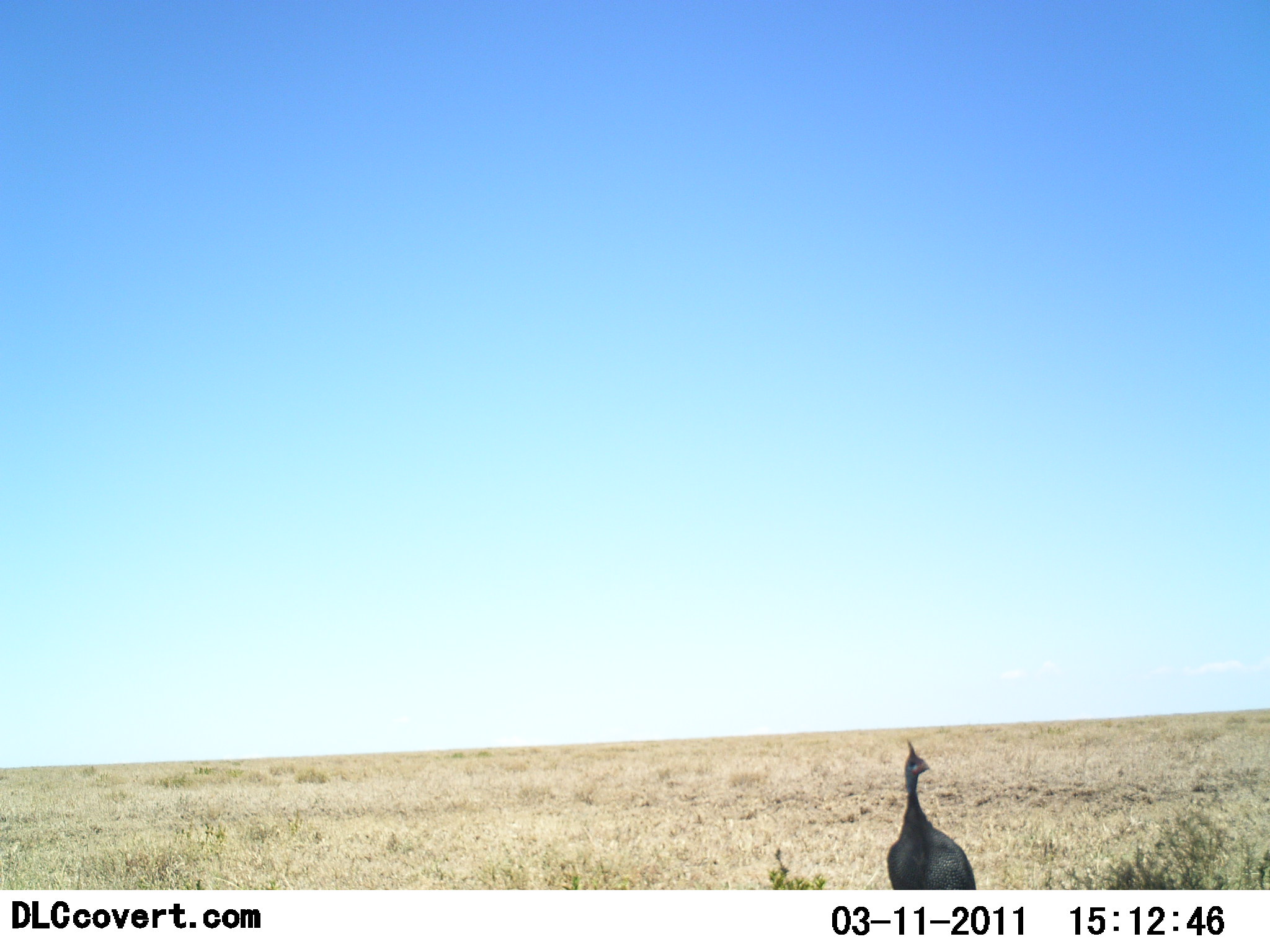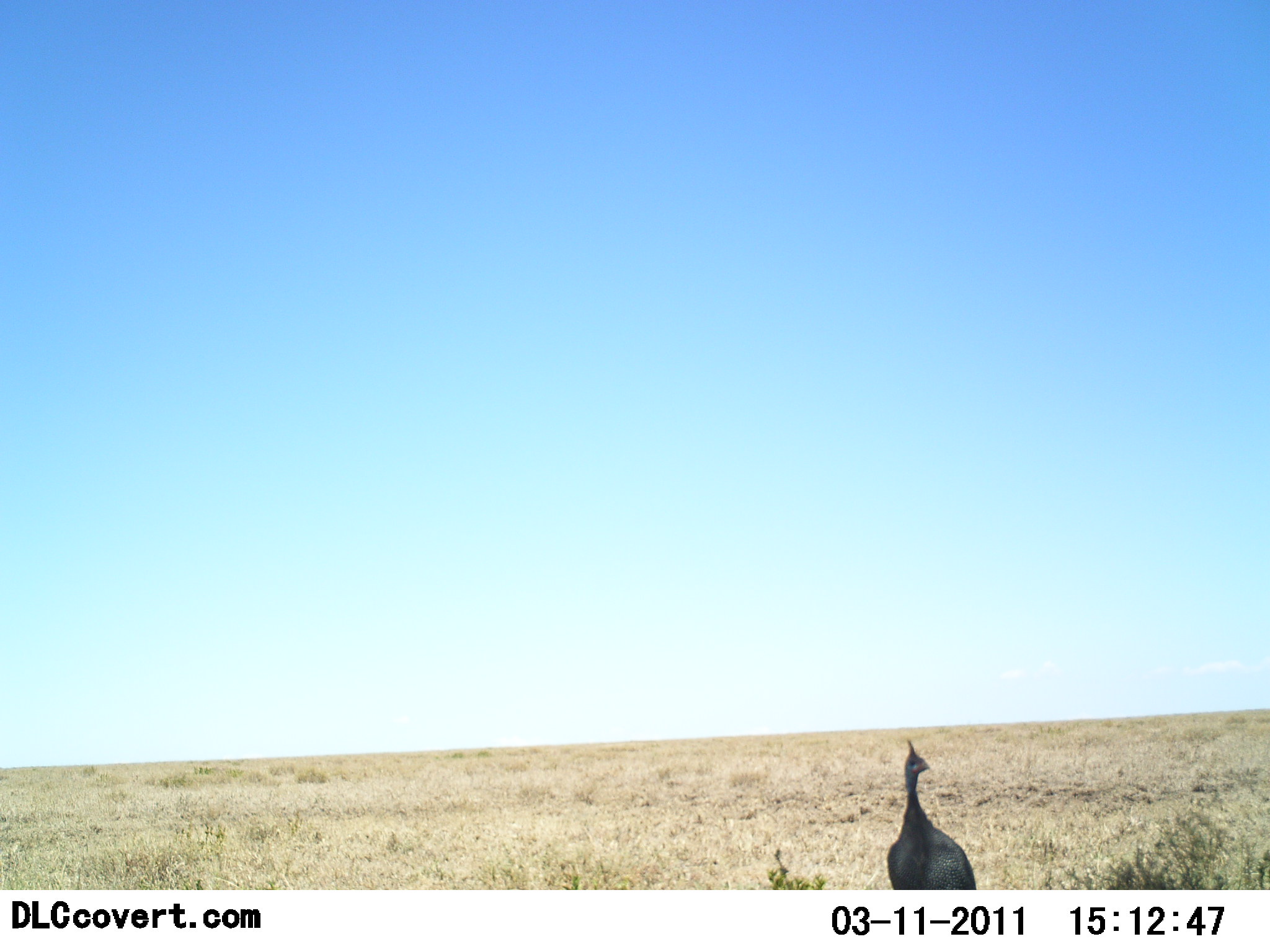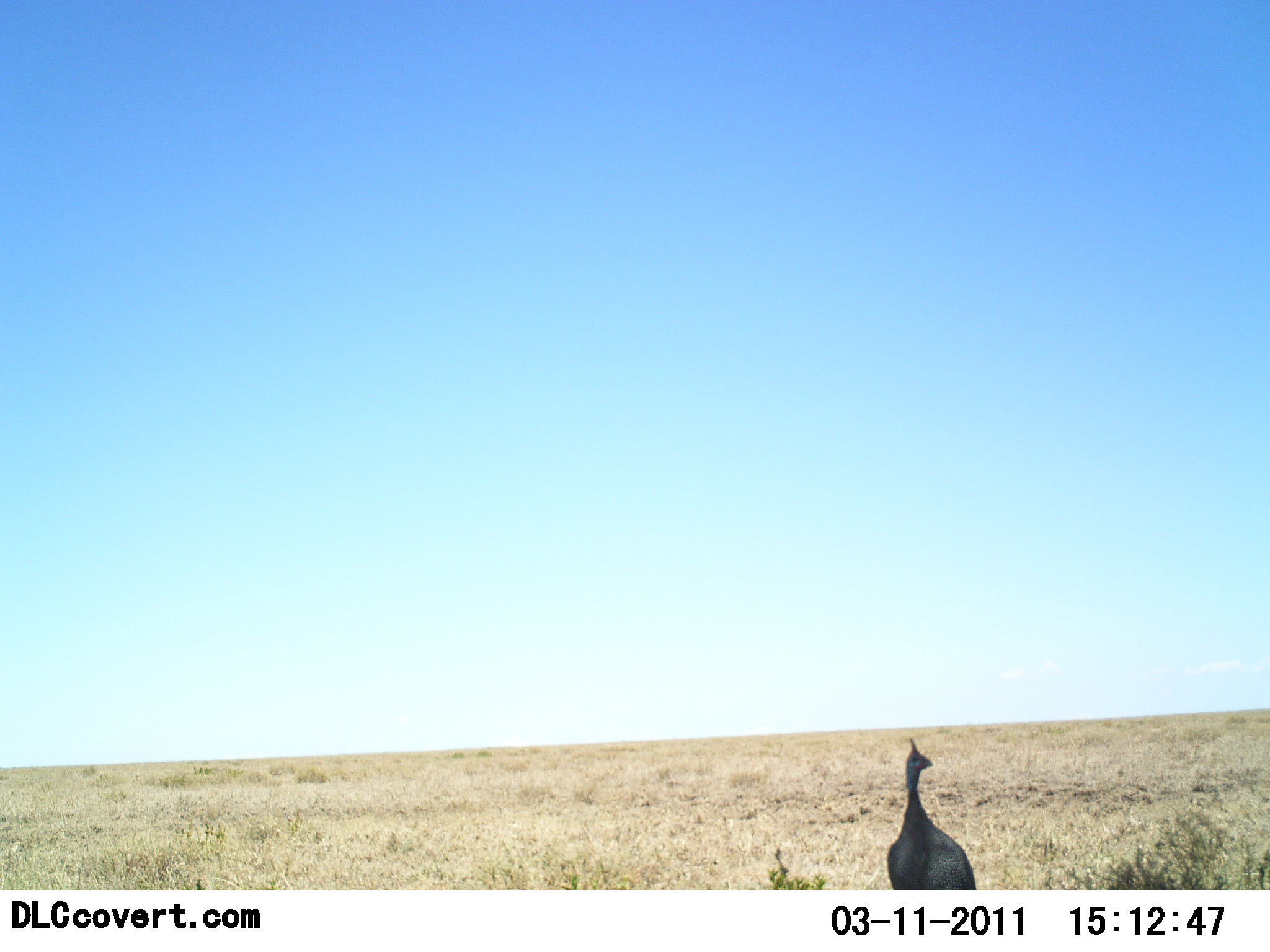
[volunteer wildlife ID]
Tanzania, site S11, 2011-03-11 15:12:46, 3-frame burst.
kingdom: Animalia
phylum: Chordata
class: Aves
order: Galliformes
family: Numididae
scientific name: Numididae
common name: guinea fowl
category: guineafowl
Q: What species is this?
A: Guineafowl (guinea fowl) (Numididae).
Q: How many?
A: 1.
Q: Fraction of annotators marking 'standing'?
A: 100%.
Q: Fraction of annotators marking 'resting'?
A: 0%.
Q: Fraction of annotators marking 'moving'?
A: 8%.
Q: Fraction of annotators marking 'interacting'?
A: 0%.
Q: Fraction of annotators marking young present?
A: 0%.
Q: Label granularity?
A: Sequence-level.